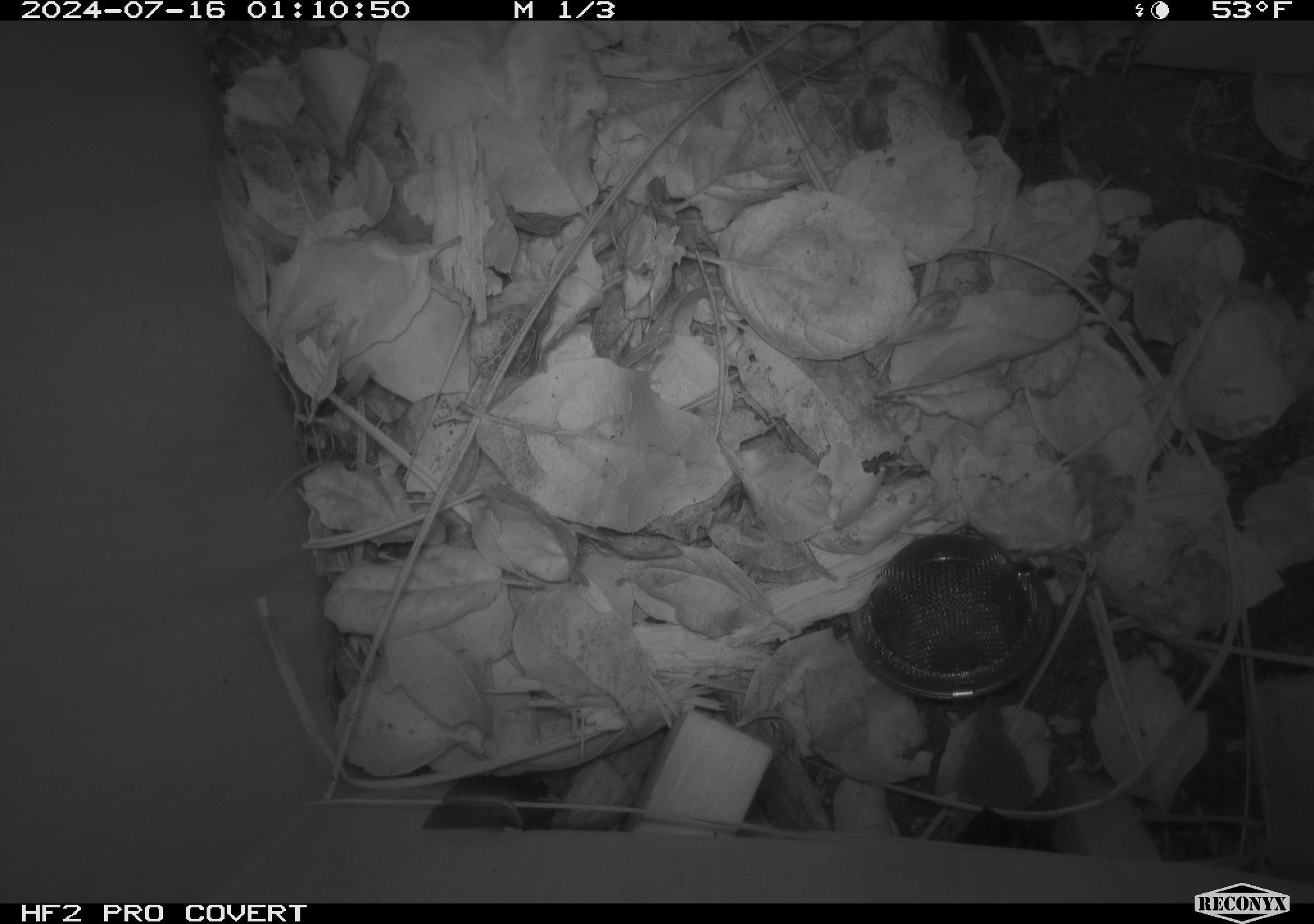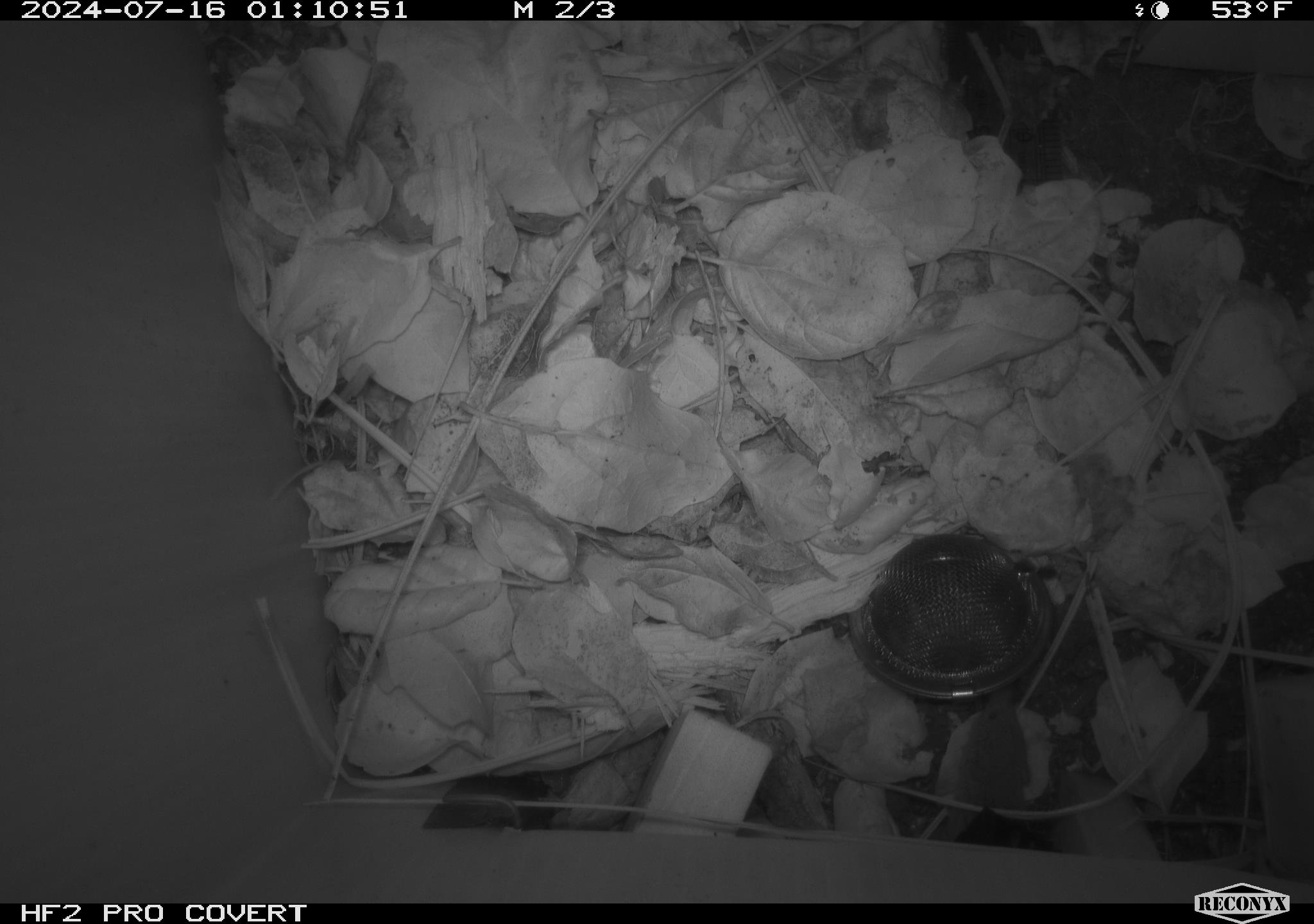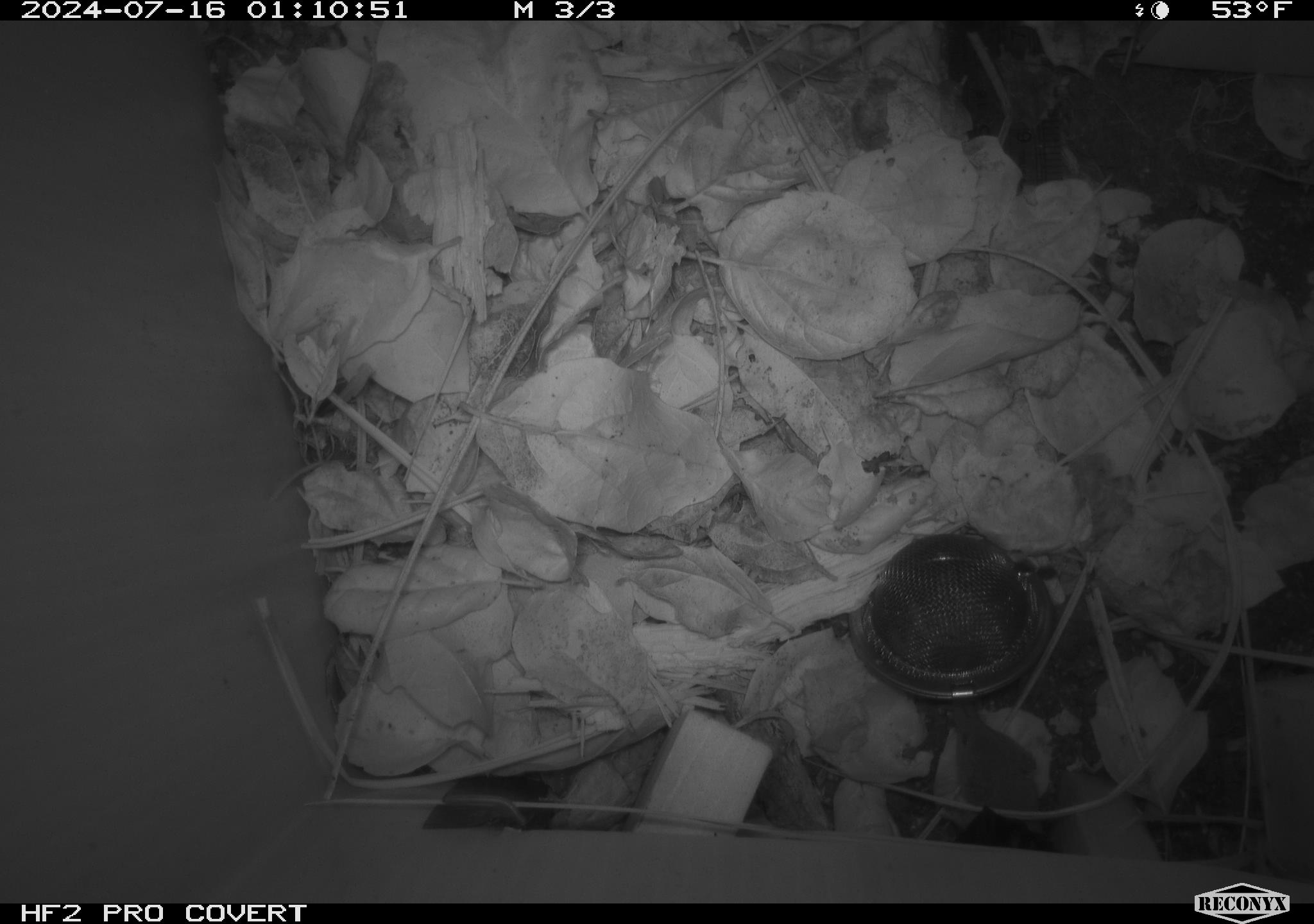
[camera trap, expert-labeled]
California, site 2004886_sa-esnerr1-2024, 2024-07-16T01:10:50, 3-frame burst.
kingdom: Animalia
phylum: Chordata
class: Mammalia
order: Eulipotyphla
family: Soricidae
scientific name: Soricidae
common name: shrews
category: soricidae family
Soricidae family (shrews) (Soricidae).